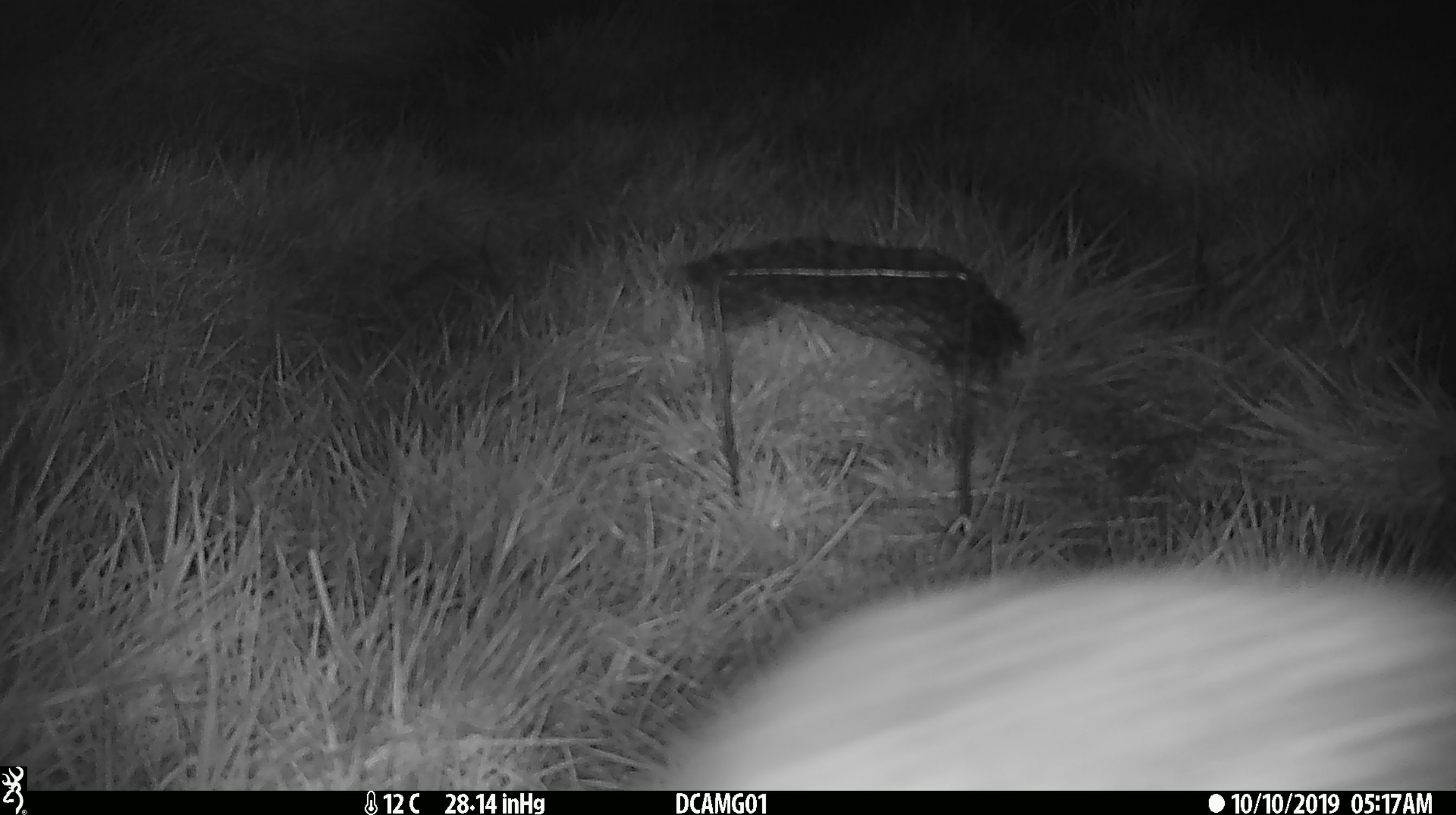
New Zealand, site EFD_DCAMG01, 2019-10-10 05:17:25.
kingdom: Animalia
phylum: Chordata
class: Mammalia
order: Lagomorpha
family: Leporidae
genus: Lepus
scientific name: Lepus europaeus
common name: brown hare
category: hare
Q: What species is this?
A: Hare (brown hare) (Lepus europaeus).